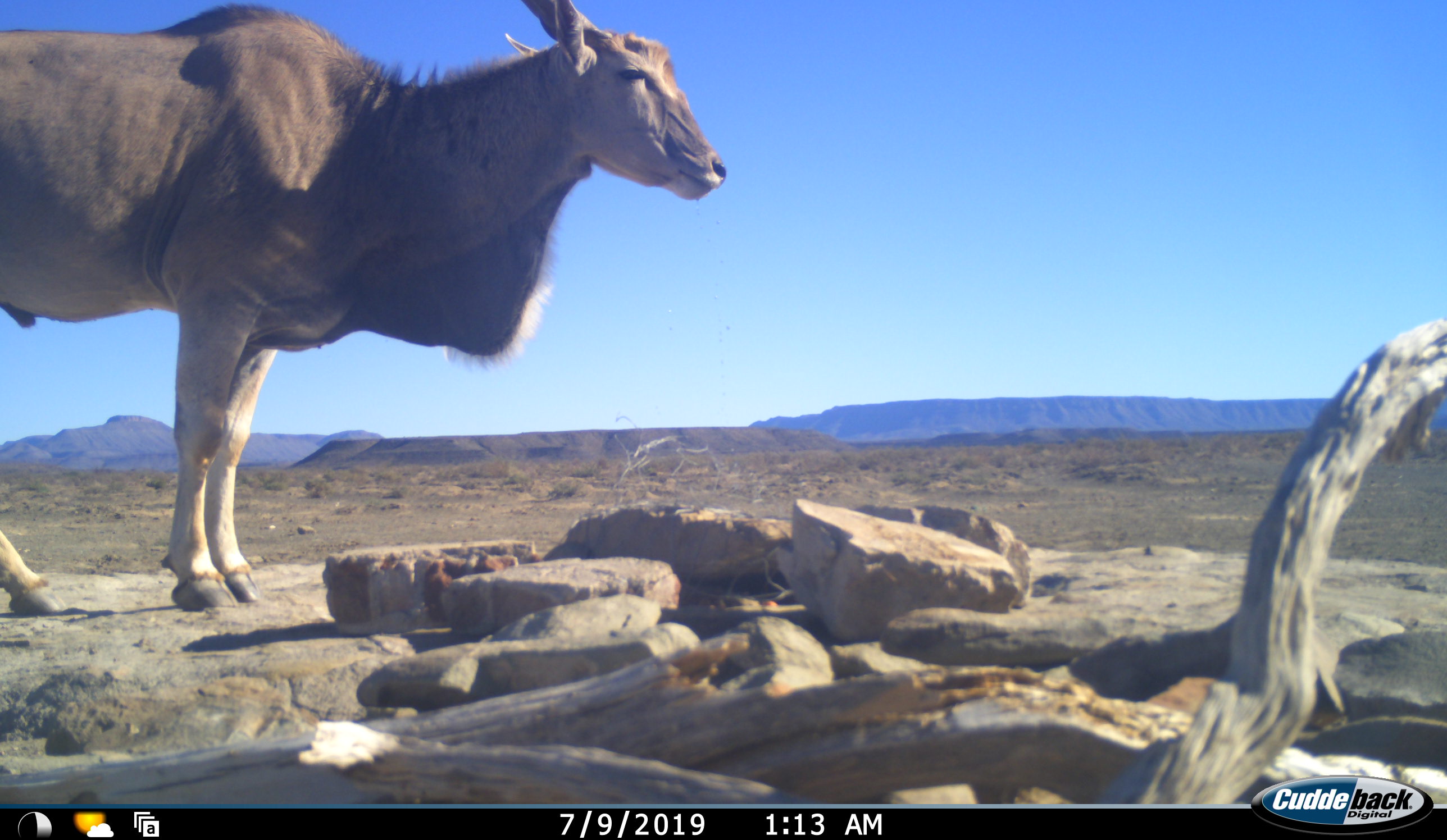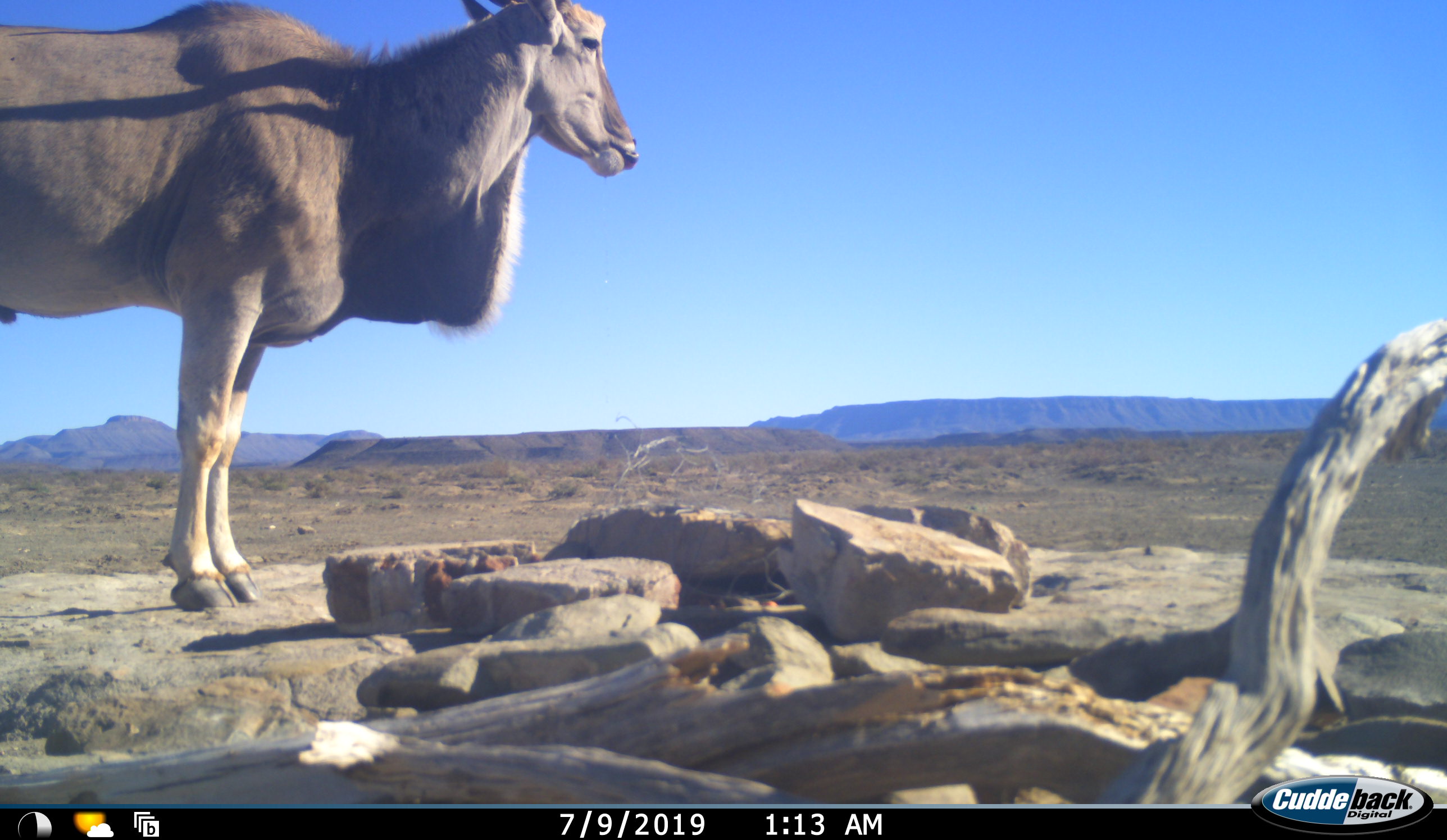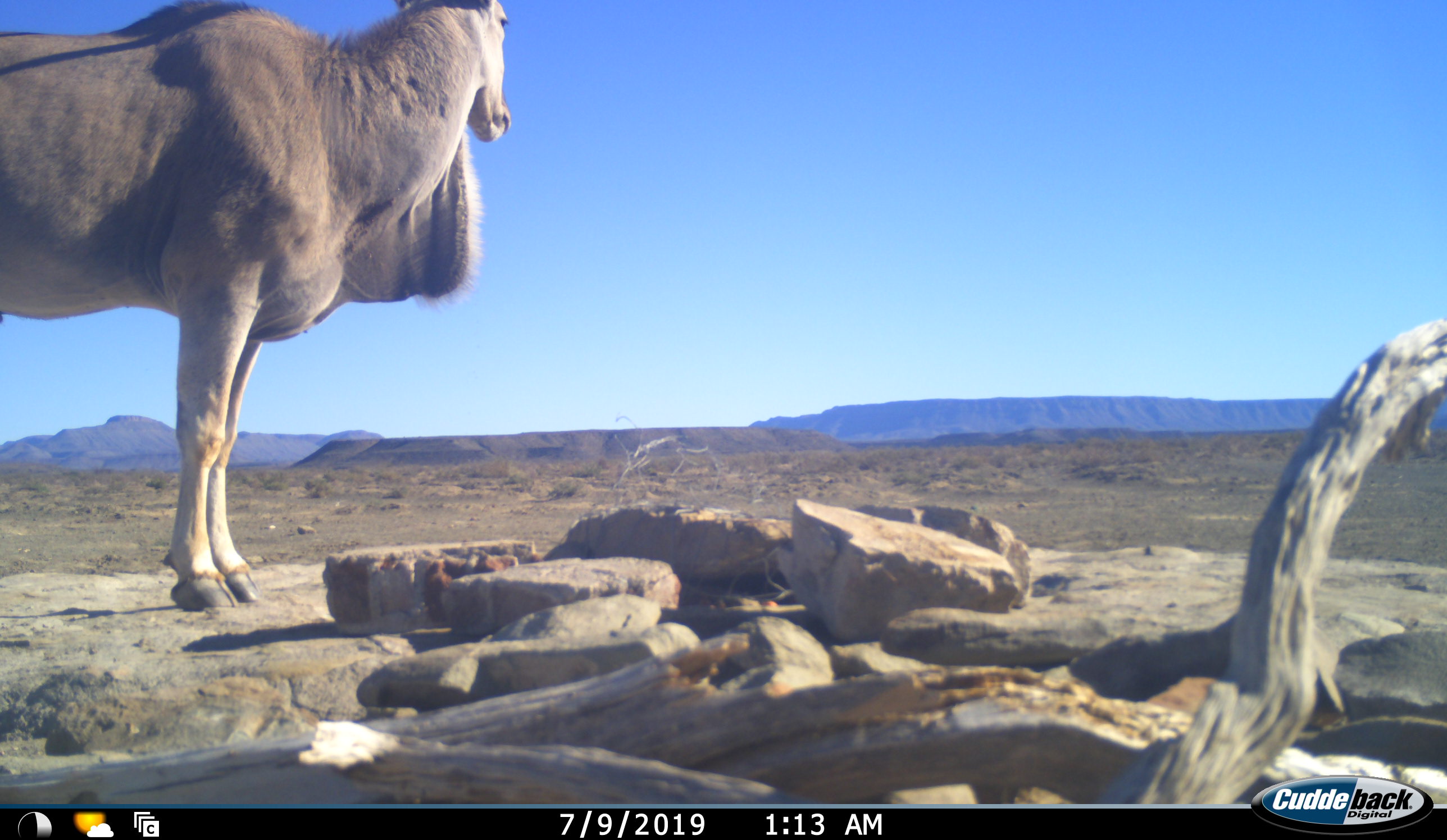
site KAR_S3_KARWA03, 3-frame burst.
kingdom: Animalia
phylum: Chordata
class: Mammalia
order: Artiodactyla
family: Bovidae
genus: Tragelaphus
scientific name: Tragelaphus oryx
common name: eland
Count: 1.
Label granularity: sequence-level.